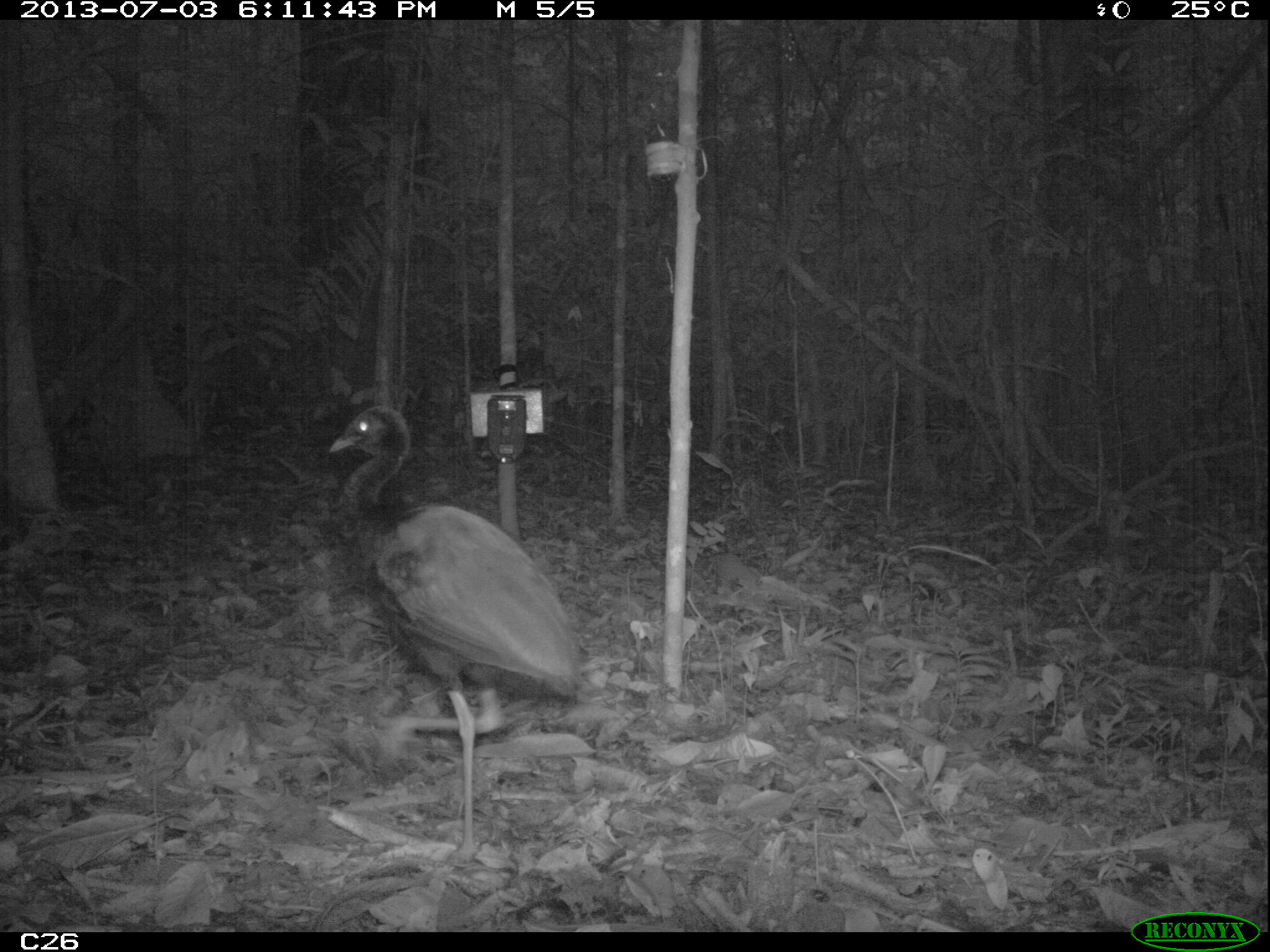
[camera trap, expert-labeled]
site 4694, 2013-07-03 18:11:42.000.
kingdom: Animalia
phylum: Chordata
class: Aves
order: Gruiformes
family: Psophiidae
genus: Psophia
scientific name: Psophia crepitans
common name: gray-winged trumpeter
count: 3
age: adult